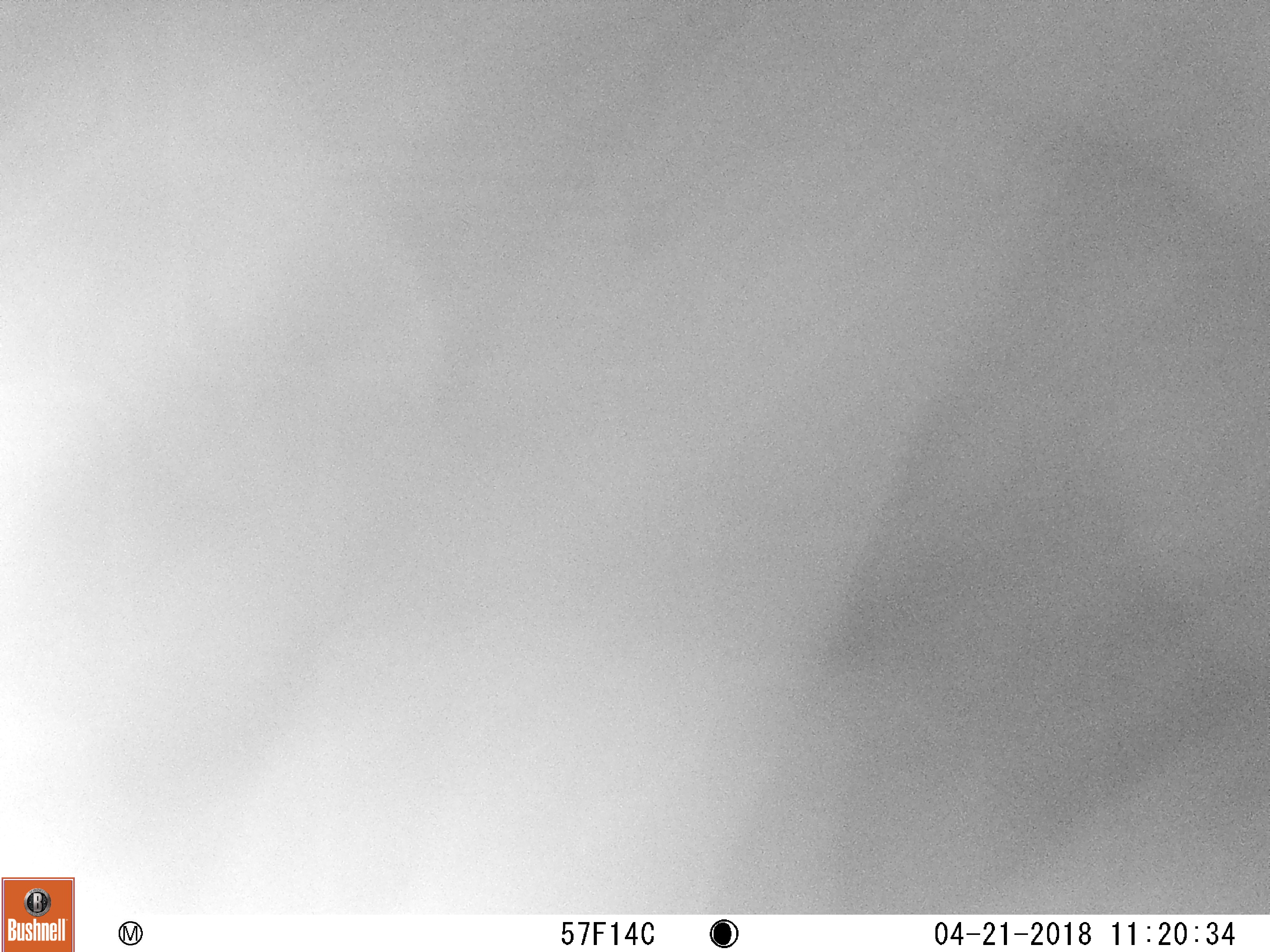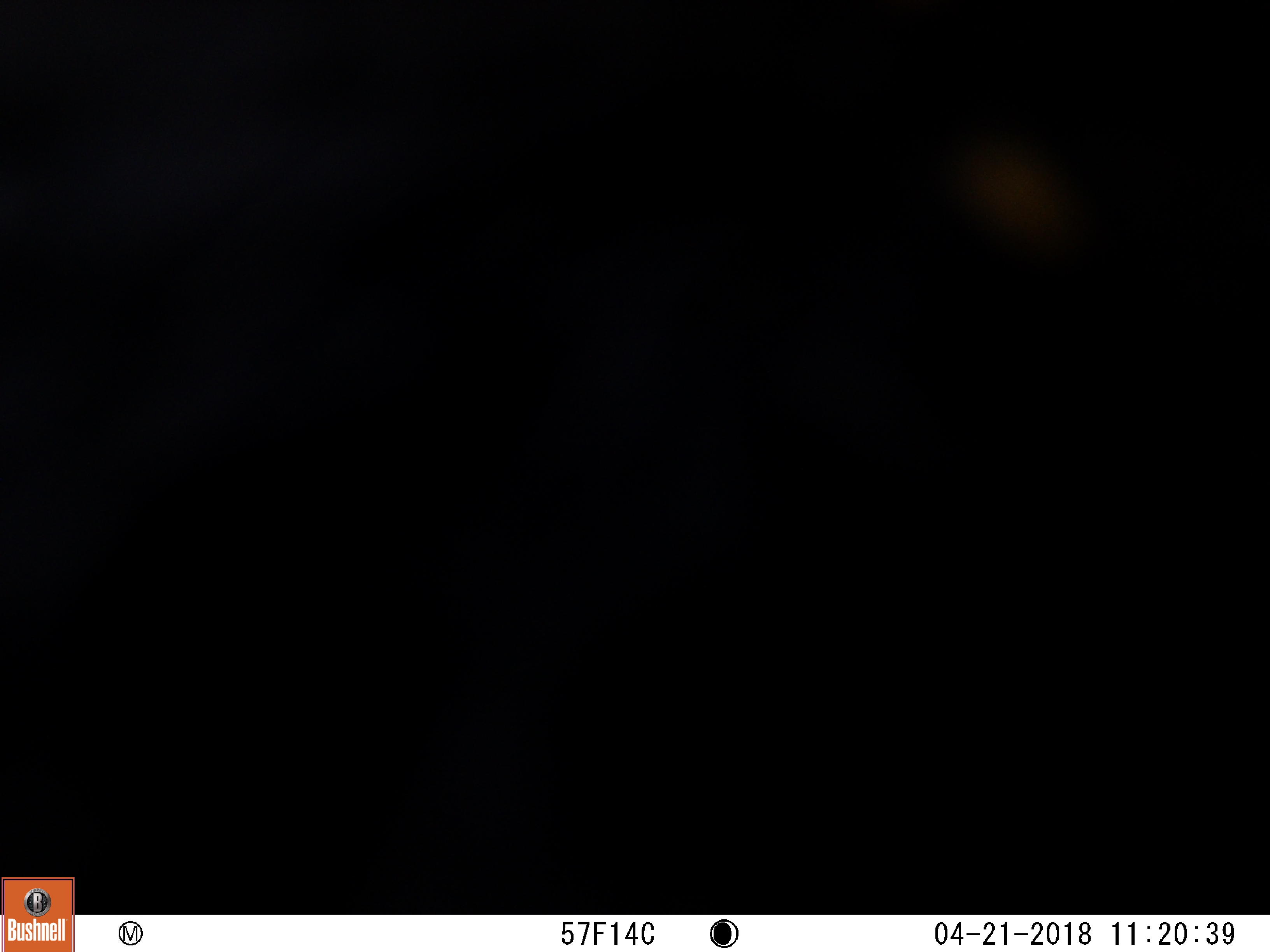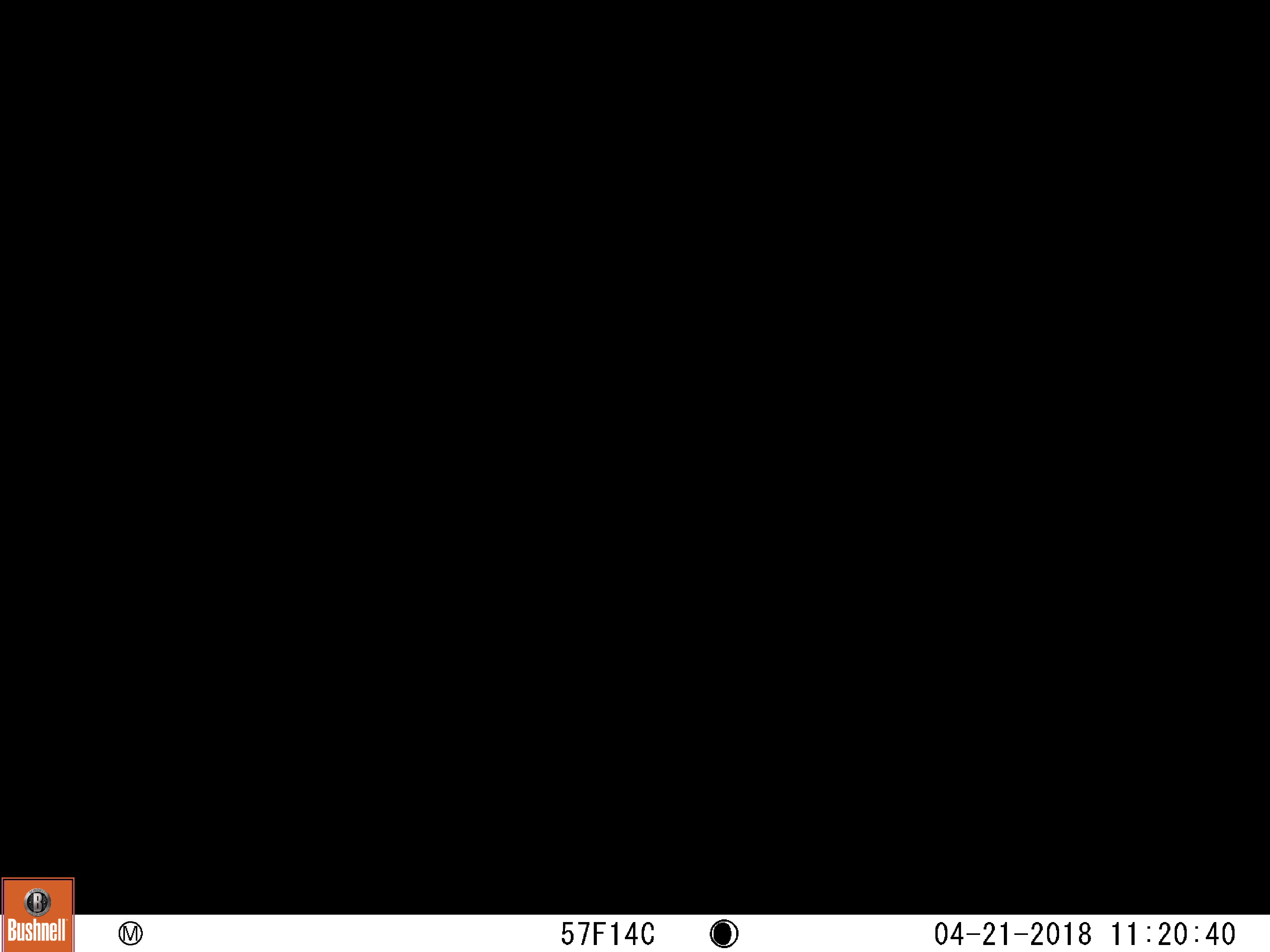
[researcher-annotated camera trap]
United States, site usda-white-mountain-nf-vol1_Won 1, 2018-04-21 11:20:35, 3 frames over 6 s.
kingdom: Animalia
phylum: Chordata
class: Mammalia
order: Carnivora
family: Ursidae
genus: Ursus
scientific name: Ursus americanus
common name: black bear